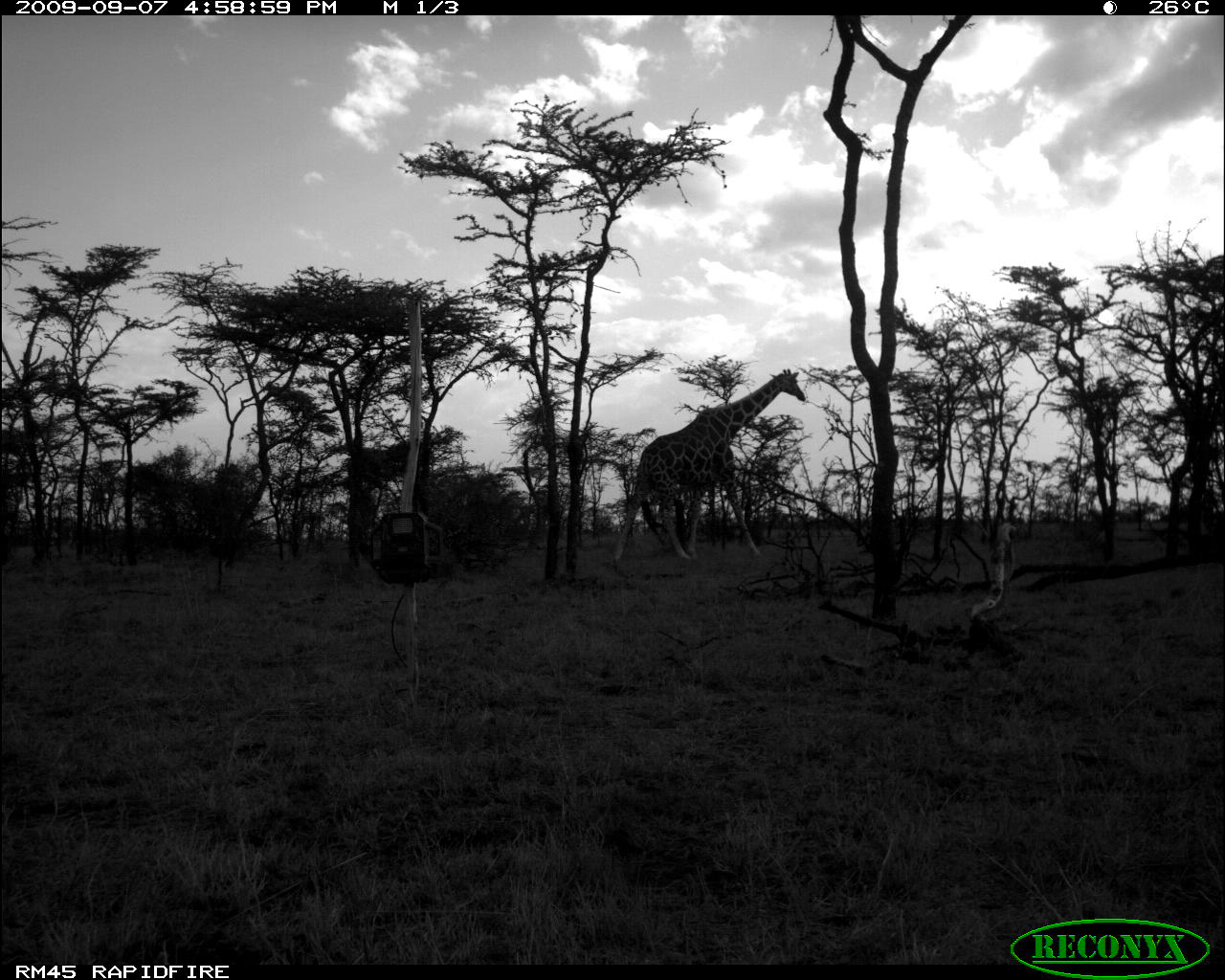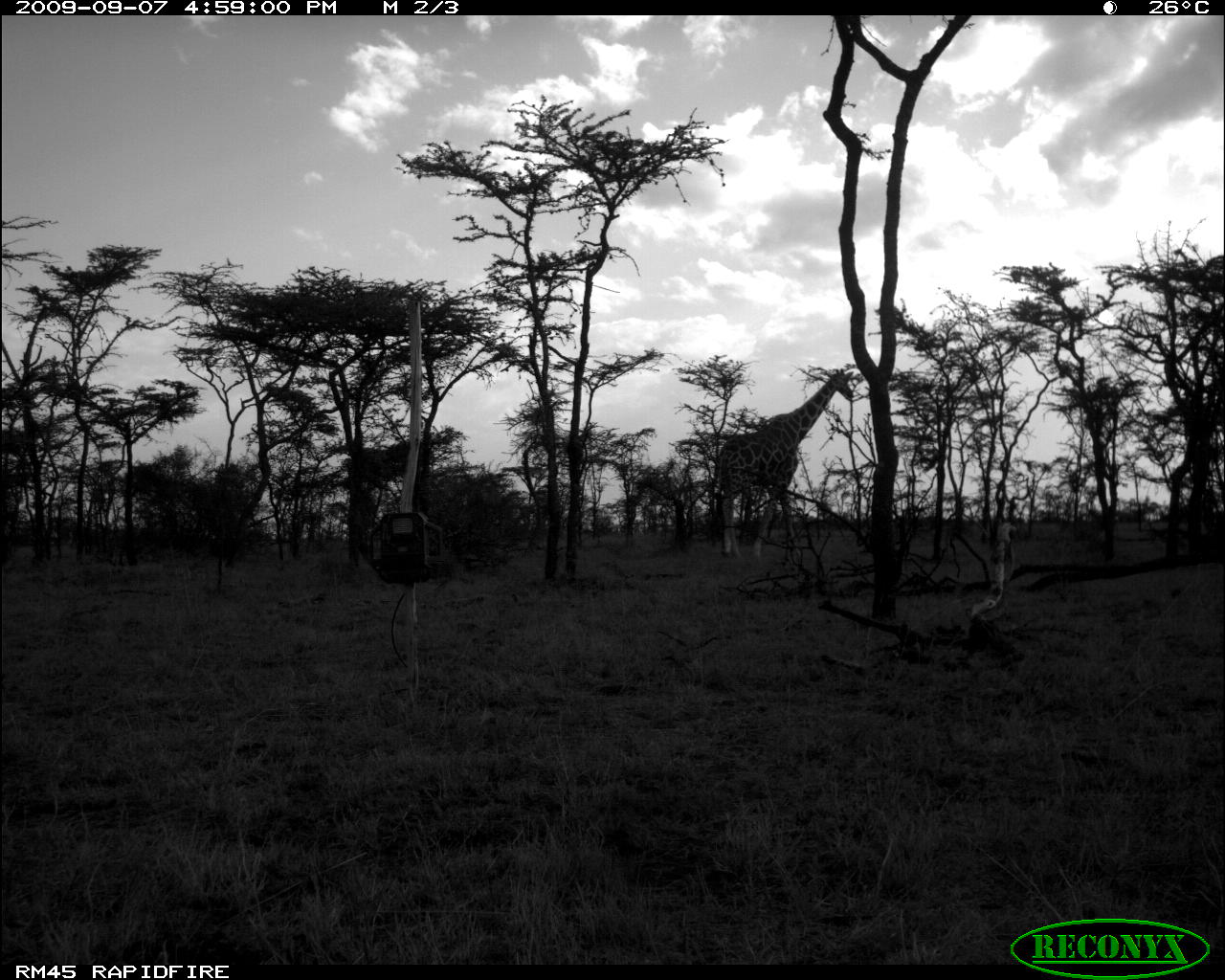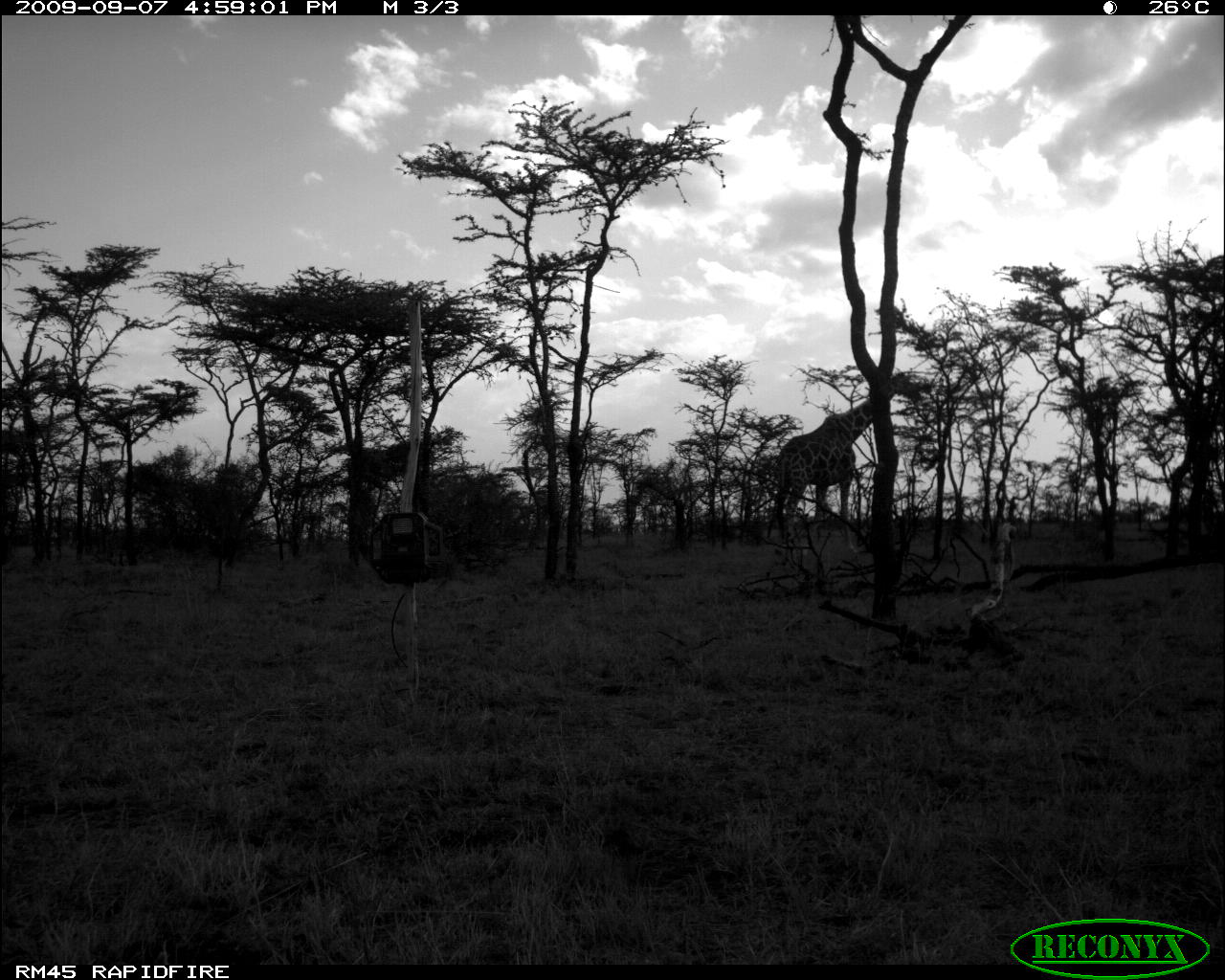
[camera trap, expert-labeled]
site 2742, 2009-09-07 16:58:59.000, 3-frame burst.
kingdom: Animalia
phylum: Chordata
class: Mammalia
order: Artiodactyla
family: Giraffidae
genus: Giraffa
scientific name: Giraffa camelopardalis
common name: giraffe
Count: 1.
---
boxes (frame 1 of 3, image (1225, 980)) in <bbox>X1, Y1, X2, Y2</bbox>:
giraffa camelopardalis: <bbox>612, 368, 807, 563</bbox>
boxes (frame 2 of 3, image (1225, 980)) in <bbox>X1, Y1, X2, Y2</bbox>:
giraffa camelopardalis: <bbox>715, 367, 854, 560</bbox>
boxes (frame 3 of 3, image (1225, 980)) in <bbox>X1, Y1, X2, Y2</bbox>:
giraffa camelopardalis: <bbox>763, 371, 916, 556</bbox>